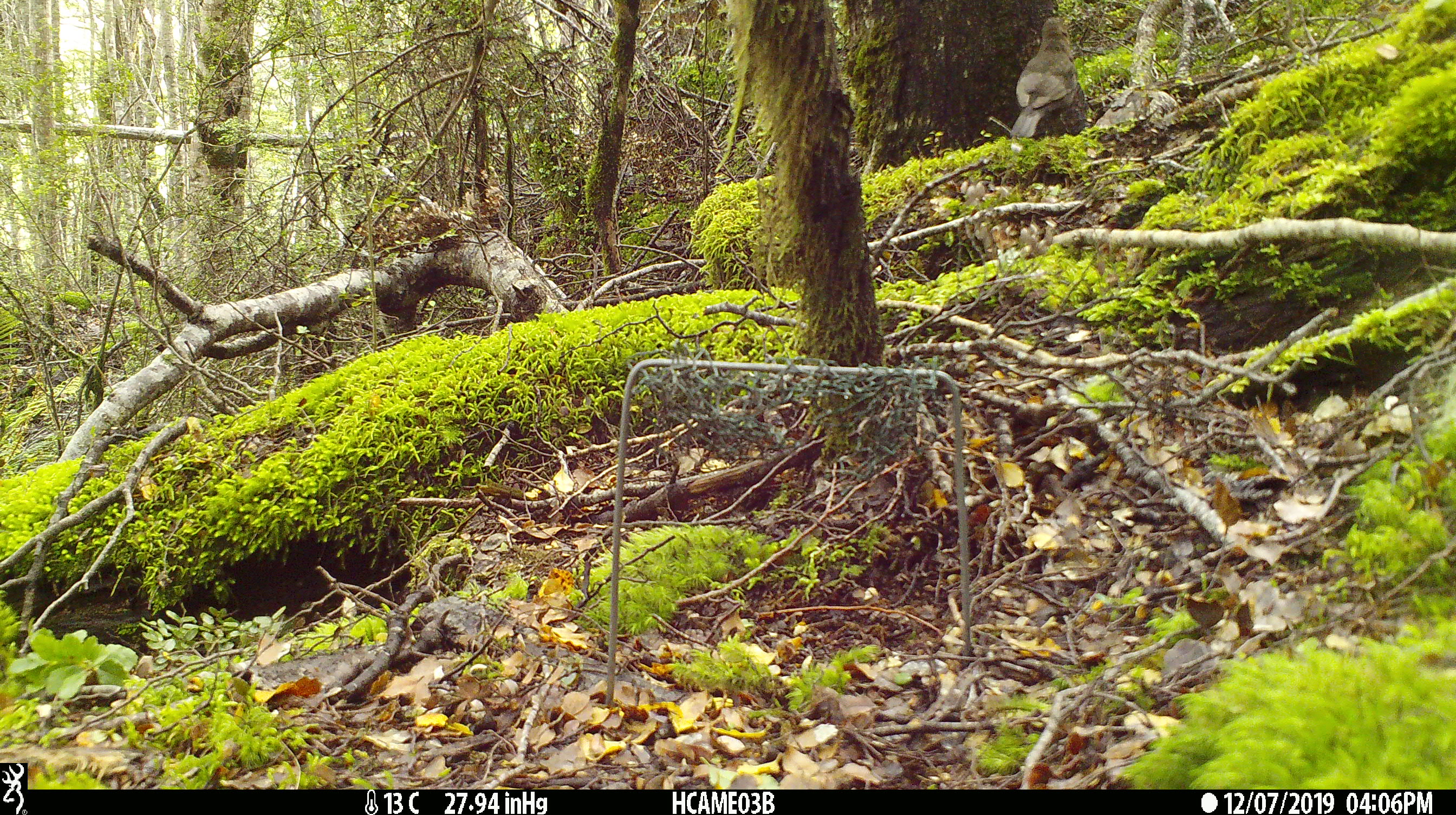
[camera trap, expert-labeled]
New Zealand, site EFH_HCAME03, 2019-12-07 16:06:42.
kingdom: Animalia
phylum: Chordata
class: Aves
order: Passeriformes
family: Turdidae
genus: Turdus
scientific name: Turdus merula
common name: eurasian blackbird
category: blackbird